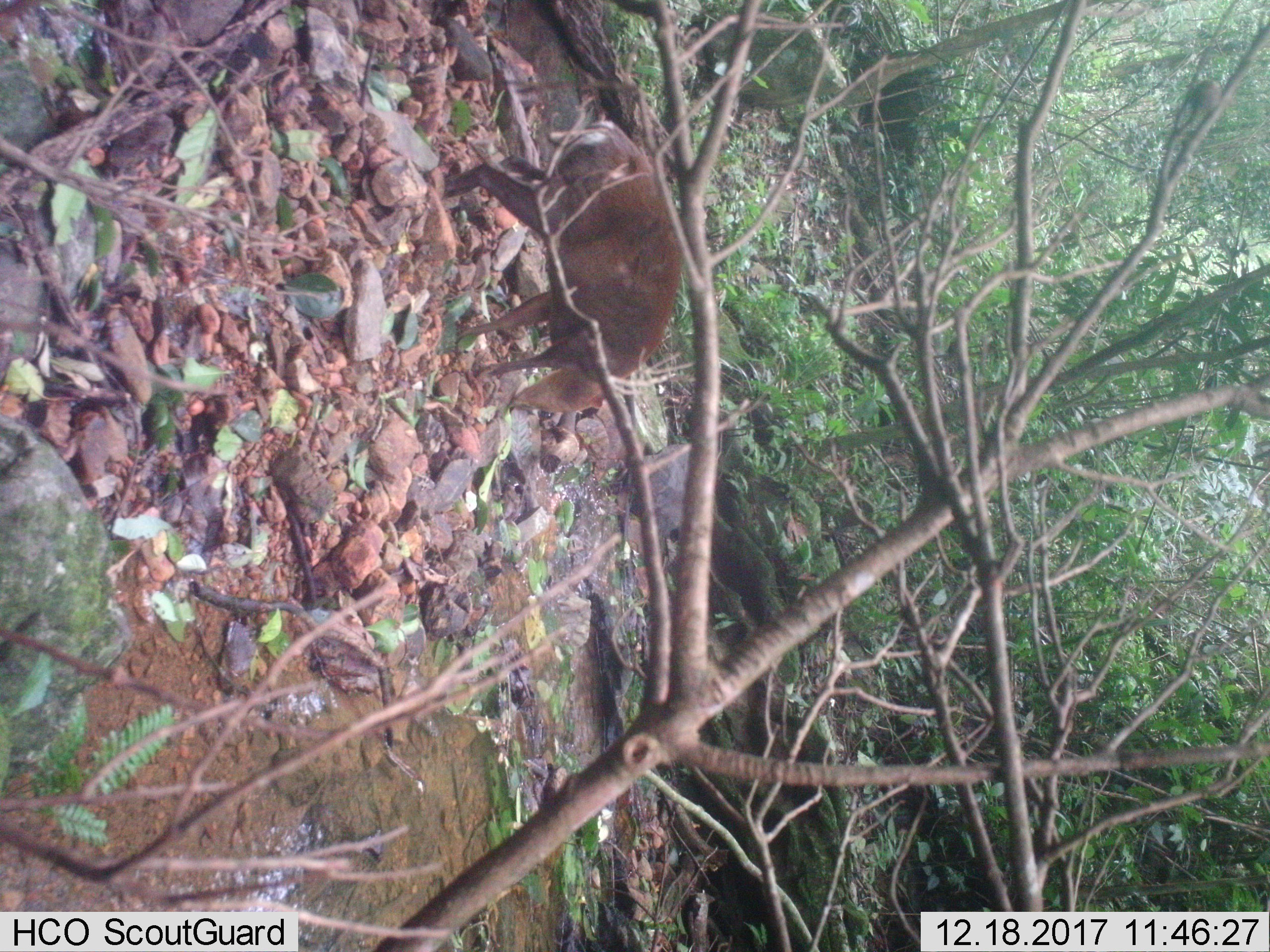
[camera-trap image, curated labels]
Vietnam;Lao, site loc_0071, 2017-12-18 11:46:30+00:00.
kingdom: Animalia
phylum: Chordata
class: Mammalia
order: Artiodactyla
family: Cervidae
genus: Muntiacus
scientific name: Muntiacus rooseveltorum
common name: roosevelt's muntjac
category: roosevelts muntjac group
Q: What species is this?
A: Roosevelts muntjac group (roosevelt's muntjac) (Muntiacus rooseveltorum).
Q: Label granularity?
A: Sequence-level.